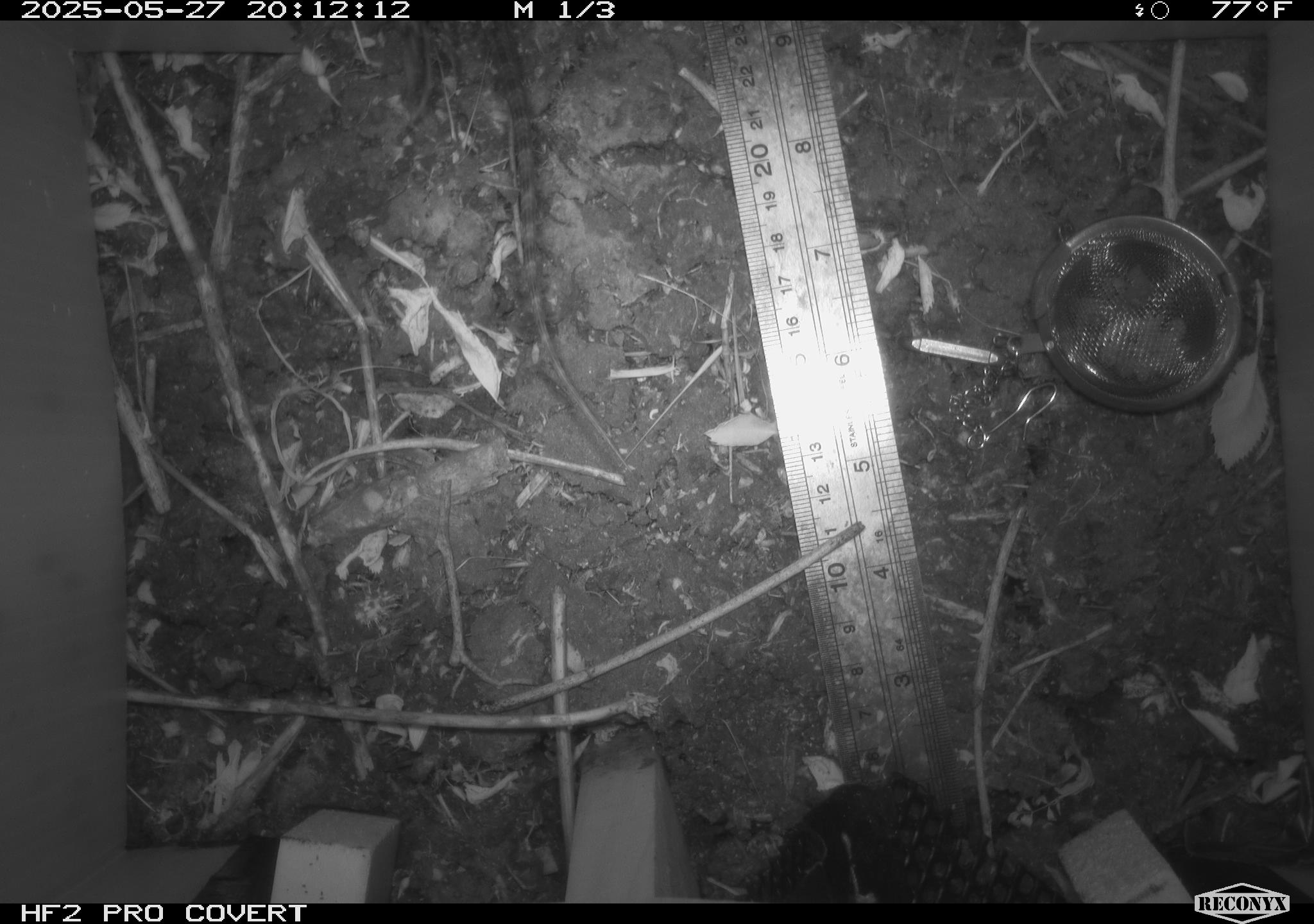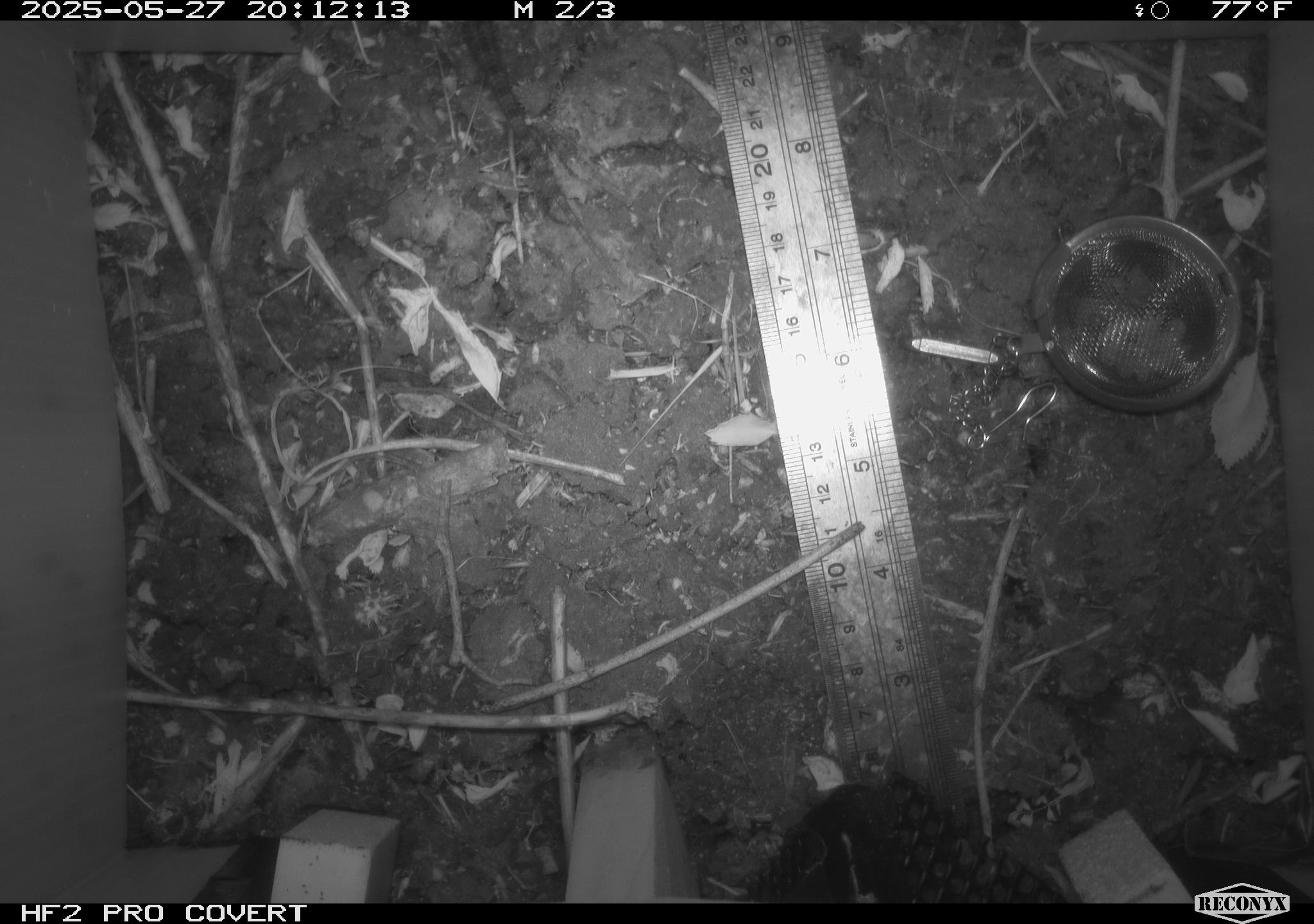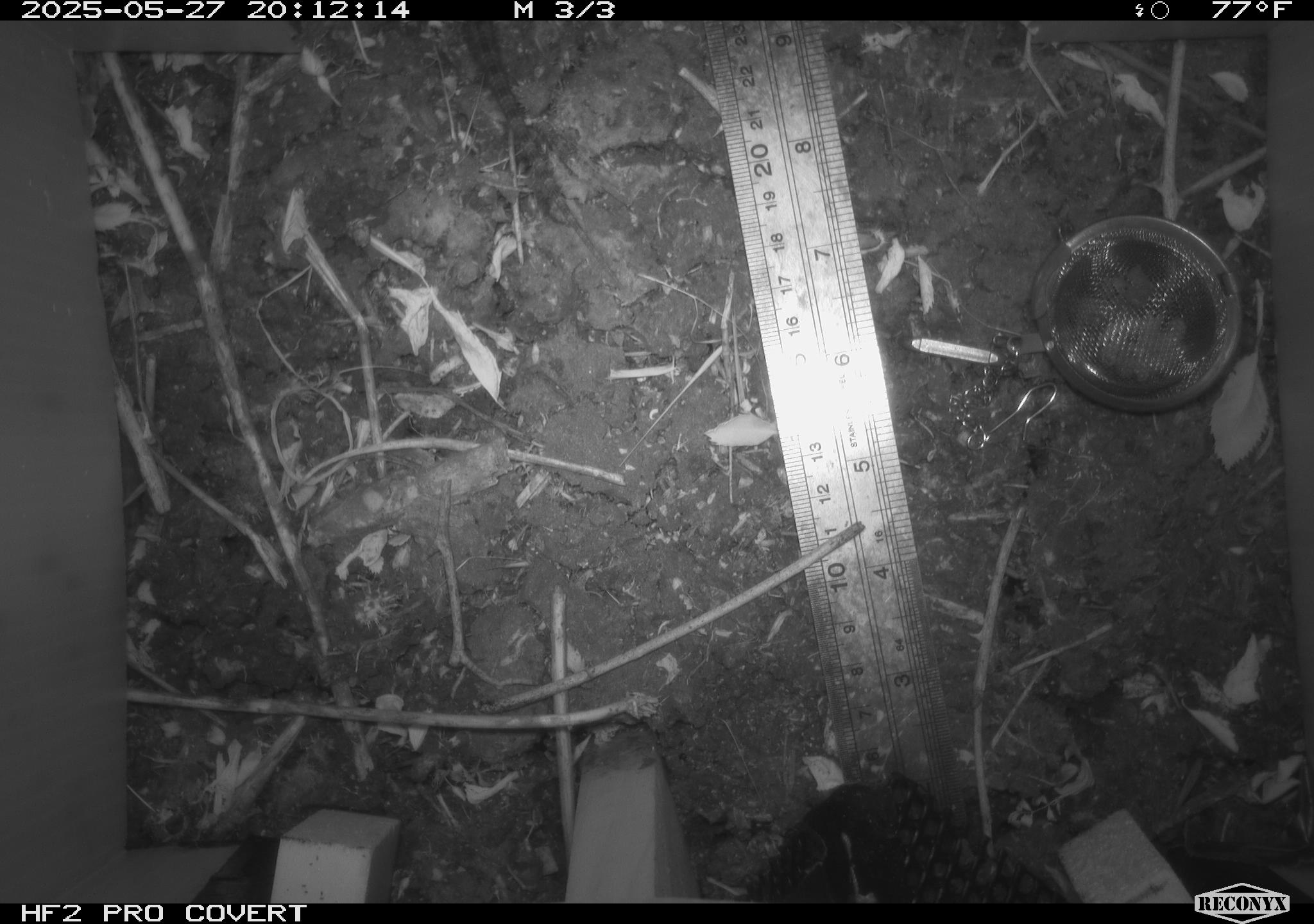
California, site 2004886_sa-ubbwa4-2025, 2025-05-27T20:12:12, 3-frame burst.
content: unidentified animal